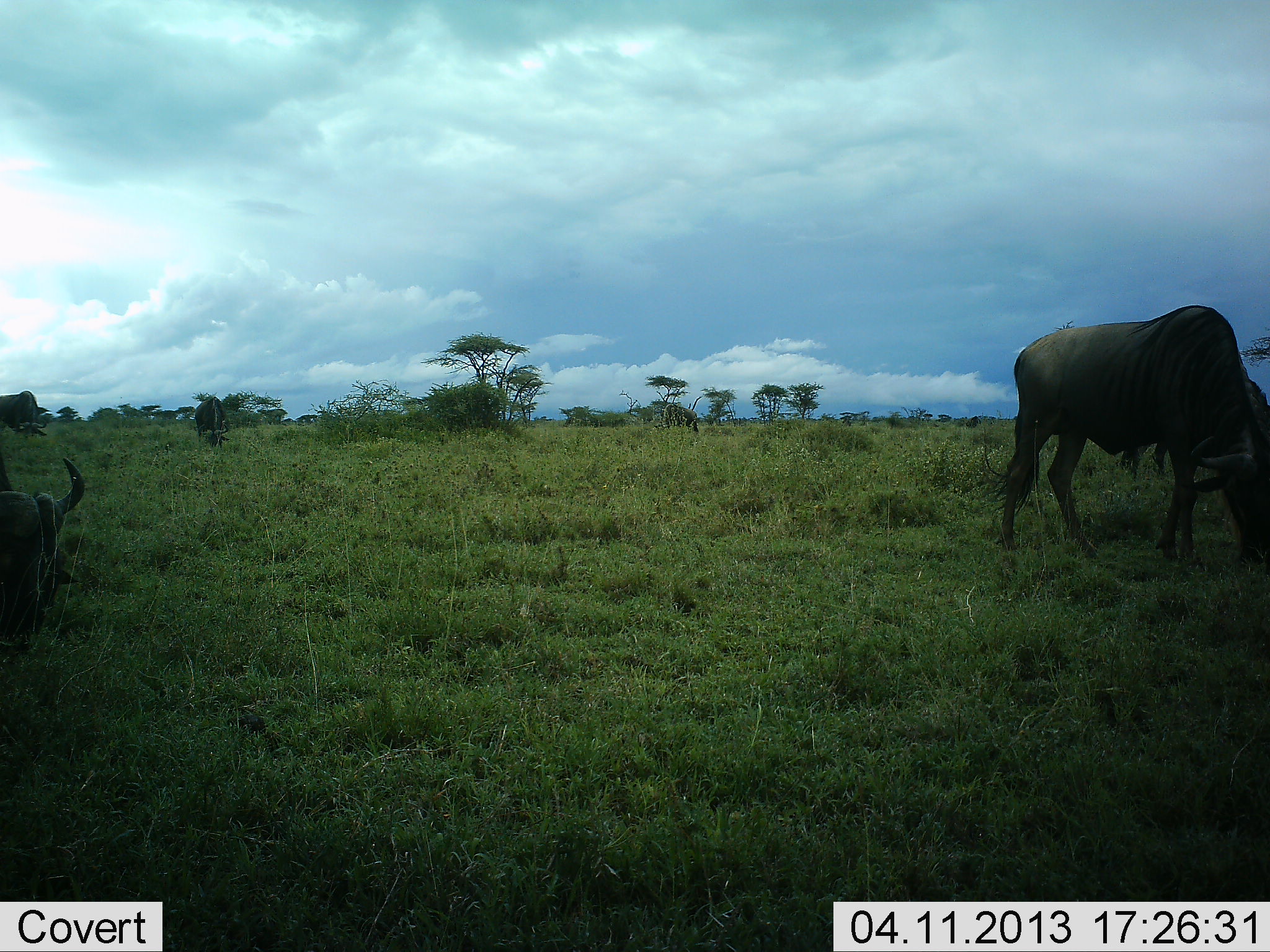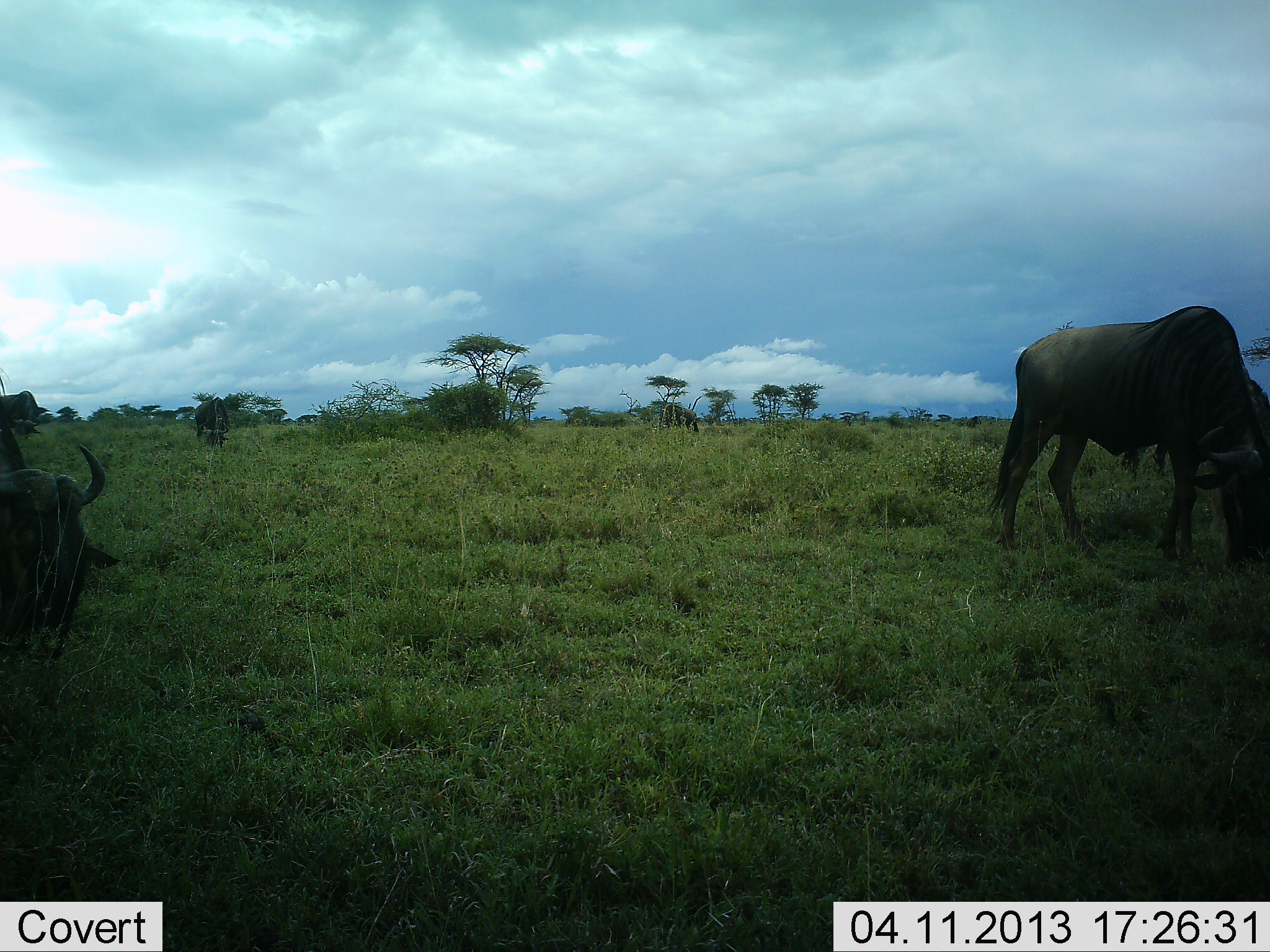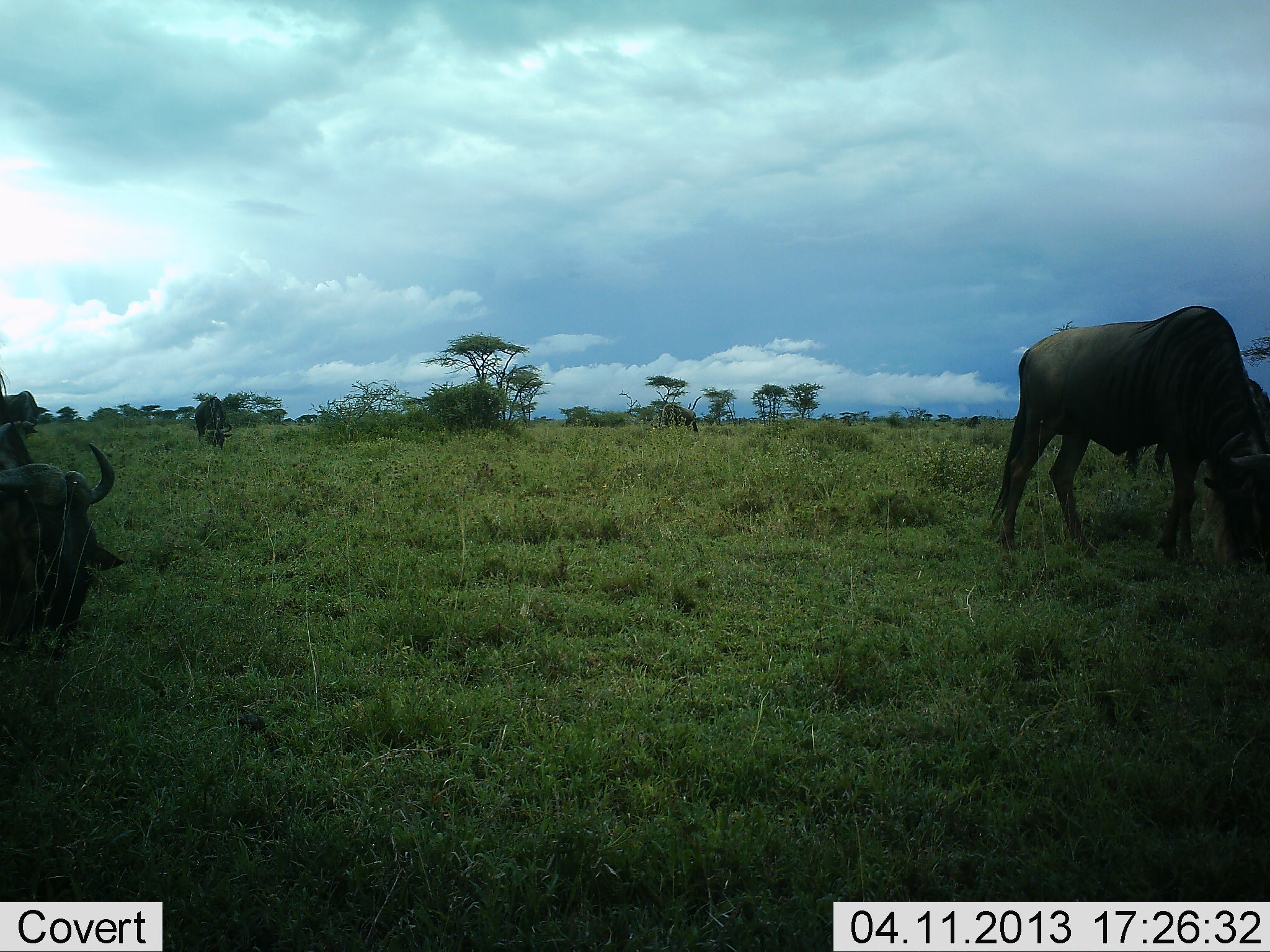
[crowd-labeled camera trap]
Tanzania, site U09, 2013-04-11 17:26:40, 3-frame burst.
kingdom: Animalia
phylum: Chordata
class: Mammalia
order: Artiodactyla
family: Bovidae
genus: Connochaetes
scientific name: Connochaetes taurinus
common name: blue wildebeest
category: wildebeest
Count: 2.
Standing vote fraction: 21%.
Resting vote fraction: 42%.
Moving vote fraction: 0%.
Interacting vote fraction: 0%.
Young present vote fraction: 0%.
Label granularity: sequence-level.